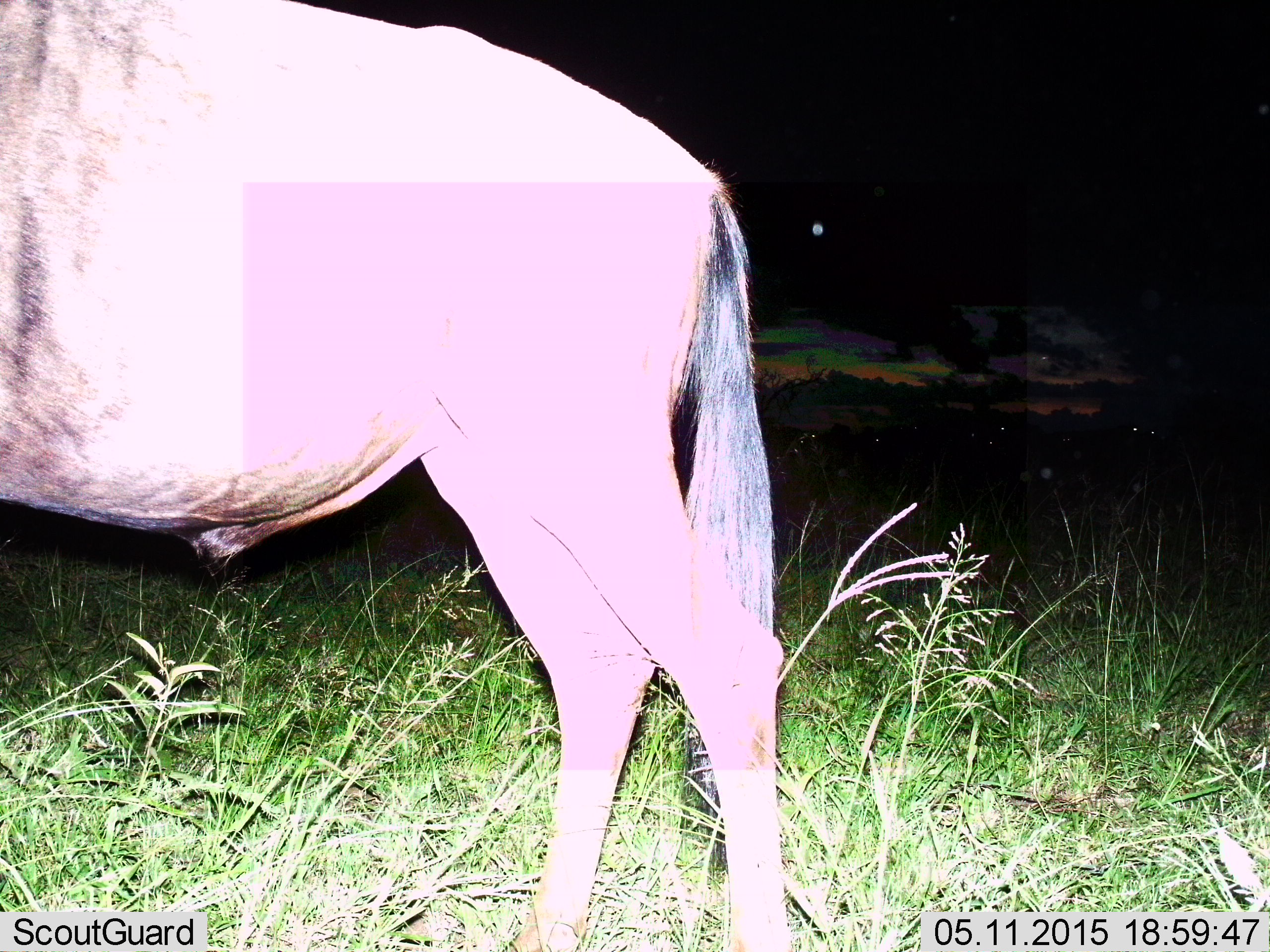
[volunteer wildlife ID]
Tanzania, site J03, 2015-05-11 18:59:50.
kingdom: Animalia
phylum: Chordata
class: Mammalia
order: Artiodactyla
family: Bovidae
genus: Connochaetes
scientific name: Connochaetes taurinus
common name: blue wildebeest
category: wildebeest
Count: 1.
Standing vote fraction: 100%.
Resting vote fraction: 0%.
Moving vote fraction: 0%.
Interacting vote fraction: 0%.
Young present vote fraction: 0%.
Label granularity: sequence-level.